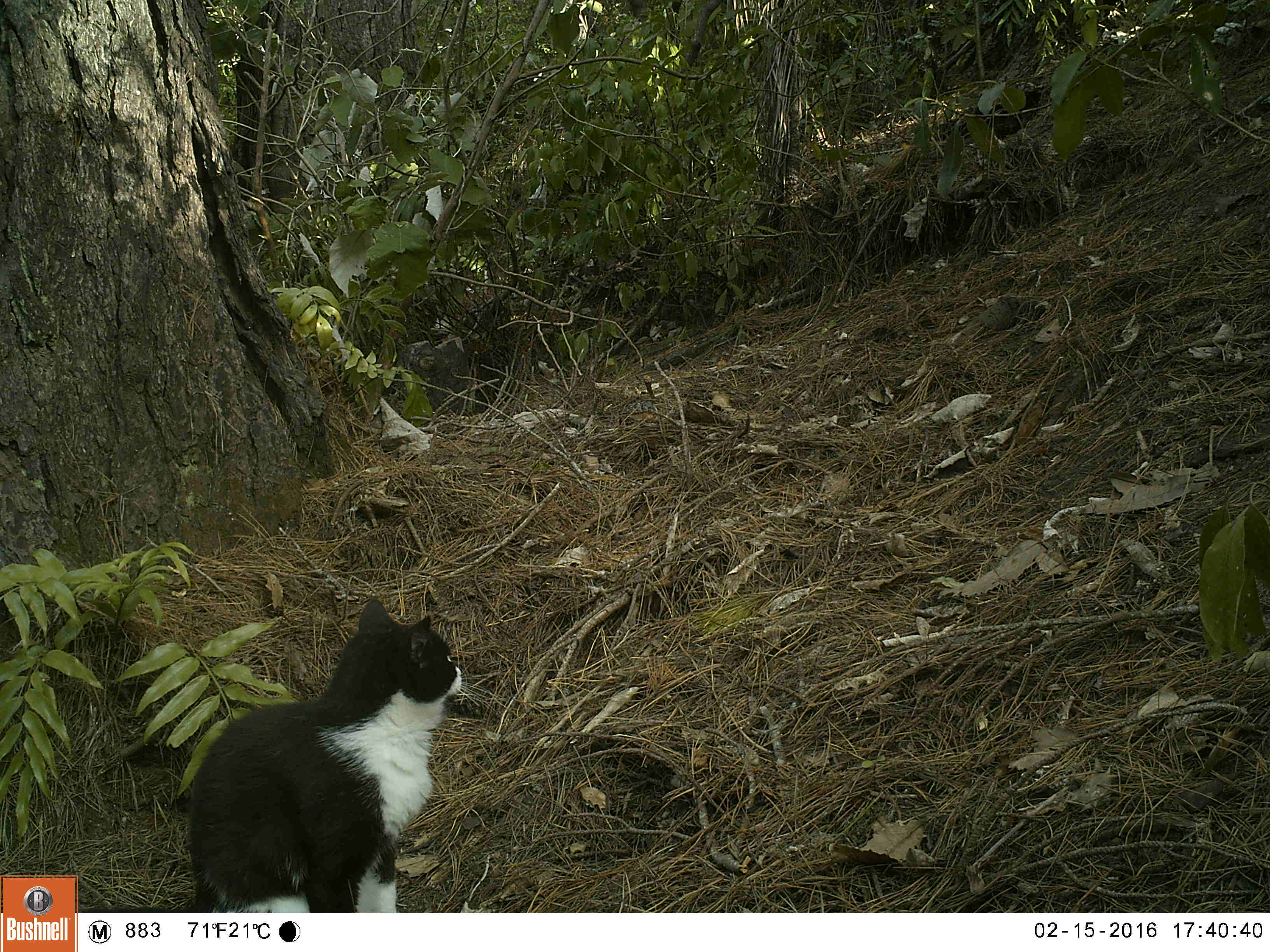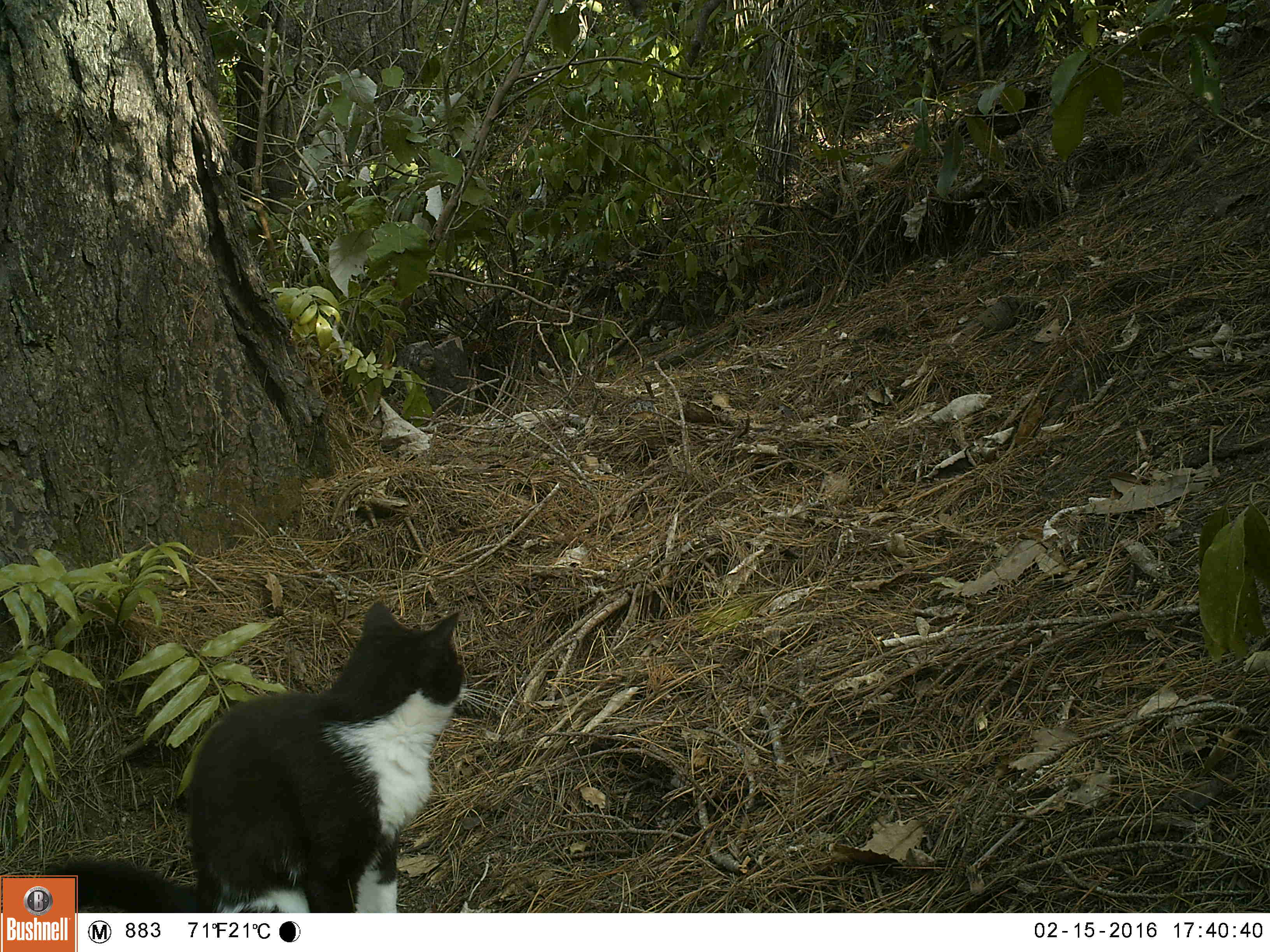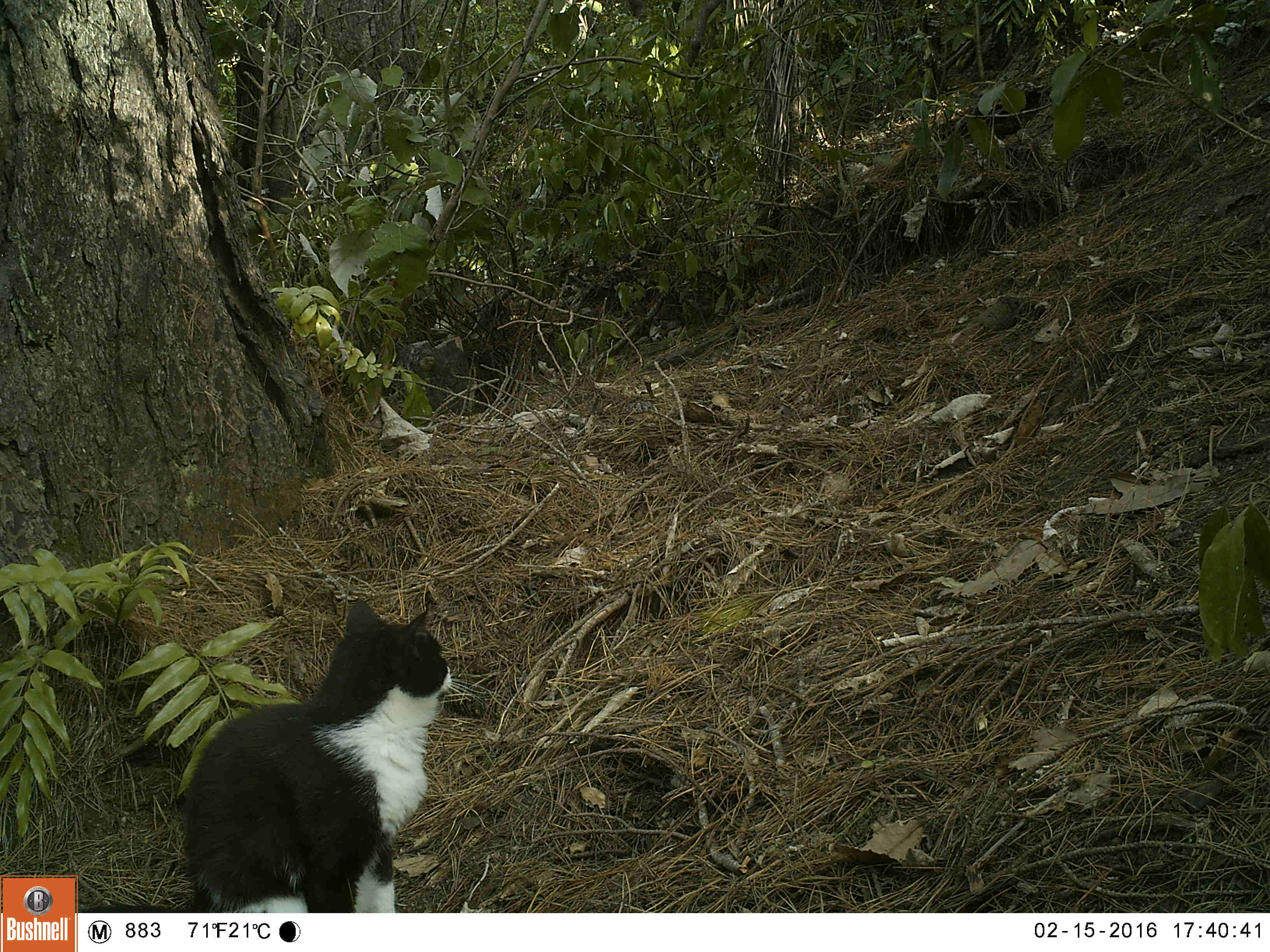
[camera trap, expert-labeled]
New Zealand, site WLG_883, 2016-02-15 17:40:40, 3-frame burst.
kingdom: Animalia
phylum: Chordata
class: Mammalia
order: Carnivora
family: Felidae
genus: Felis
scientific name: Felis catus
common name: domestic cat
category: cat